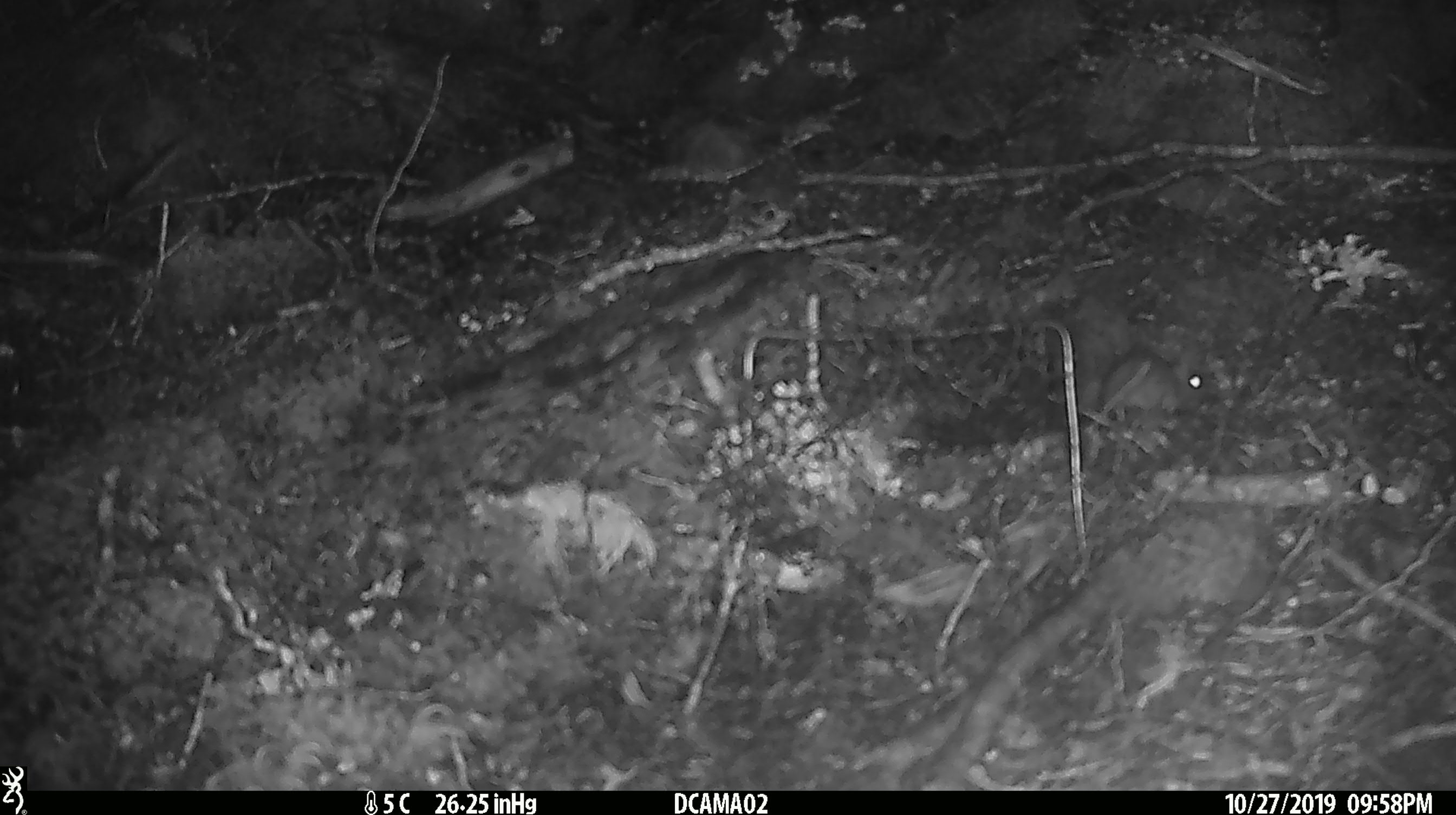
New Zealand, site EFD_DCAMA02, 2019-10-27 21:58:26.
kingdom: Animalia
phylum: Chordata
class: Mammalia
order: Rodentia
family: Muridae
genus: Mus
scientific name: Mus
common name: mouse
Mouse (Mus).